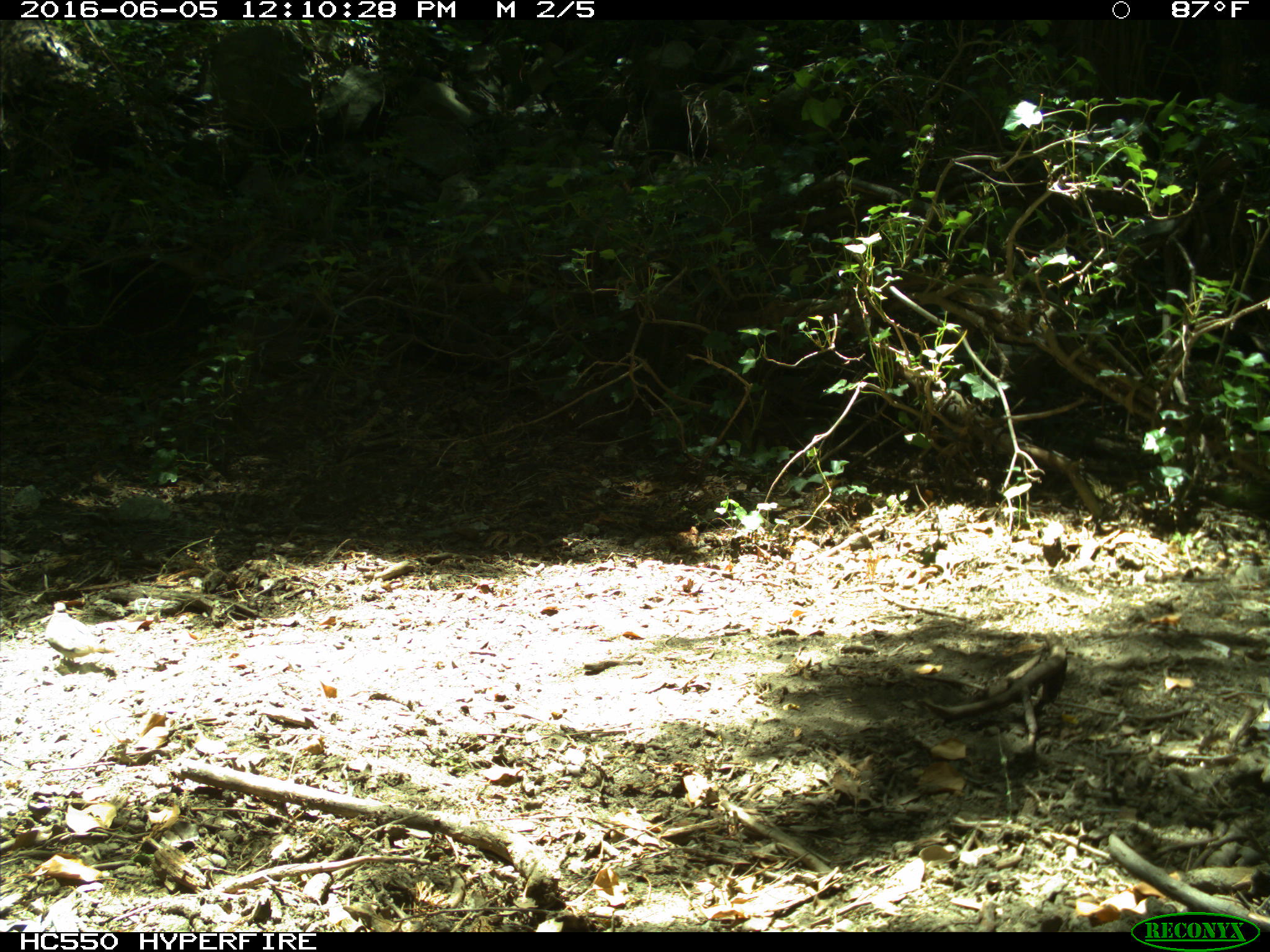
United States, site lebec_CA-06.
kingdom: Animalia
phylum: Chordata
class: Aves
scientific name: Aves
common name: birds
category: unidentified bird